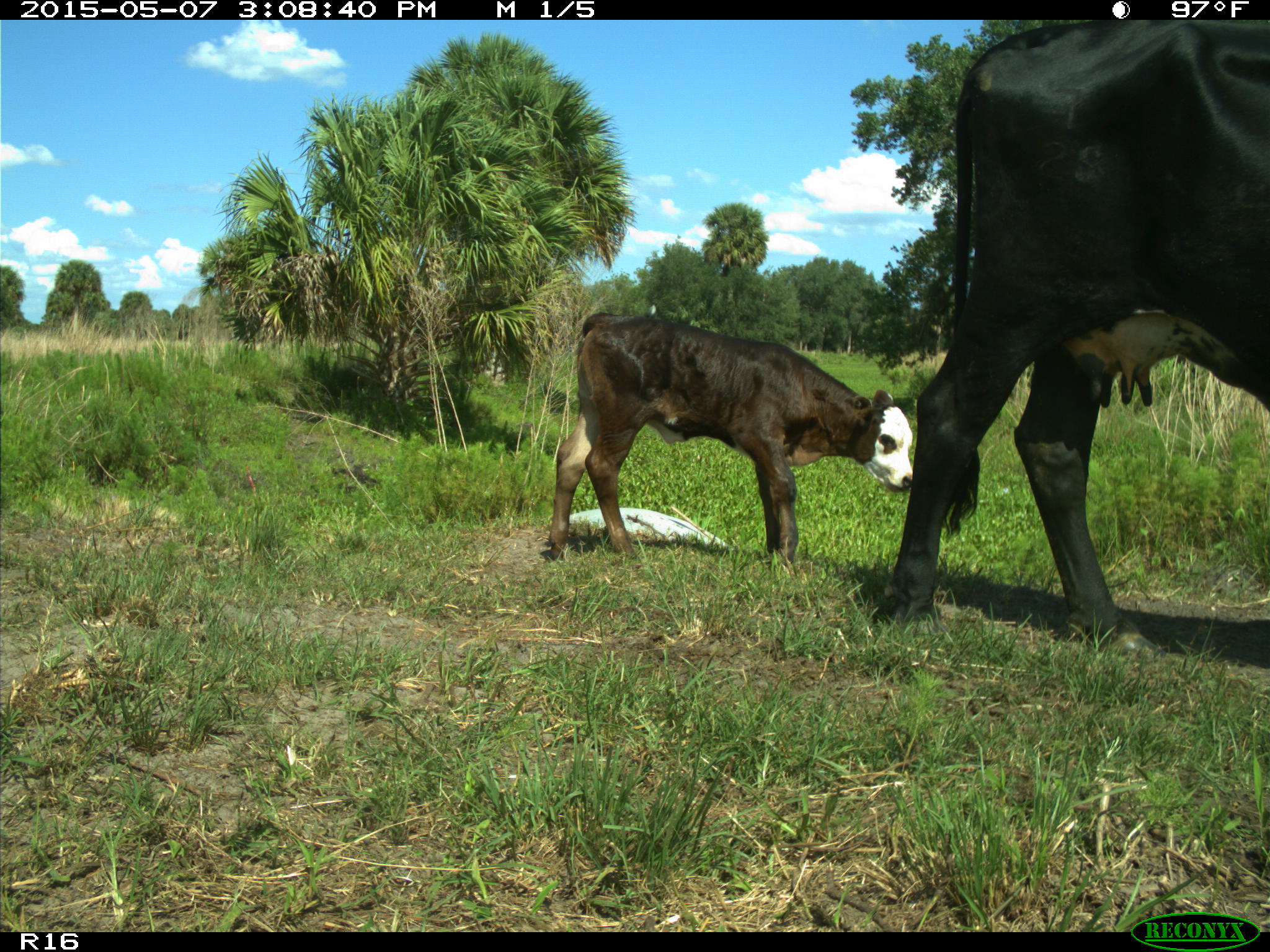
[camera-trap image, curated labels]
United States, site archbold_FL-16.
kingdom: Animalia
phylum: Chordata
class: Mammalia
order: Artiodactyla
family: Bovidae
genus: Bos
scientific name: Bos taurus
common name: domestic cow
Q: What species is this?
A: Bos taurus (domestic cow).